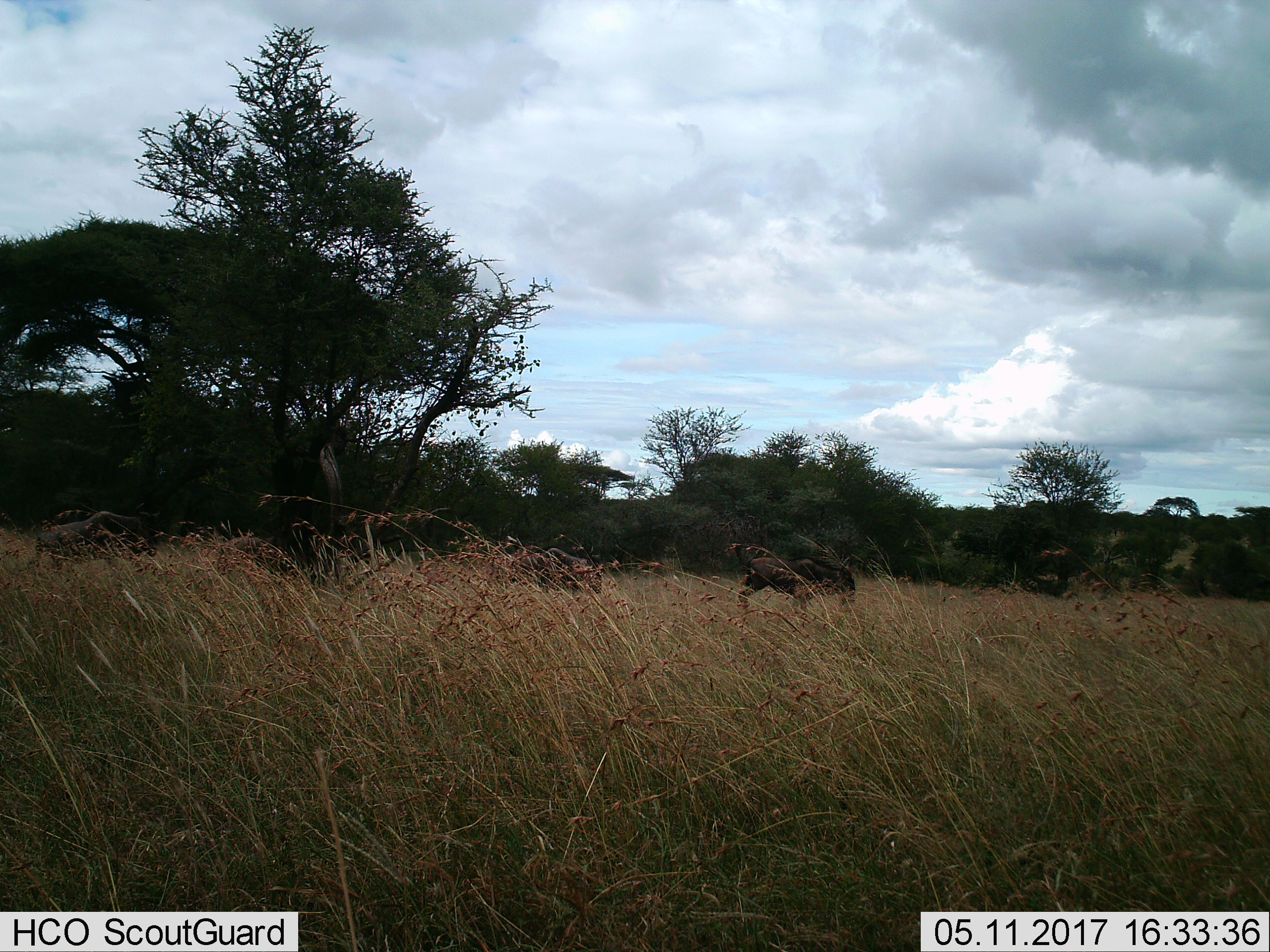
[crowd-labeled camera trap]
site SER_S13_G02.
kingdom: Animalia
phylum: Chordata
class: Mammalia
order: Artiodactyla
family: Bovidae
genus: Connochaetes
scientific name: Connochaetes taurinus taurinus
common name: blue wildebeest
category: wildebeestblue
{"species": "wildebeestblue (blue wildebeest) (Connochaetes taurinus taurinus)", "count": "2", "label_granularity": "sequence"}